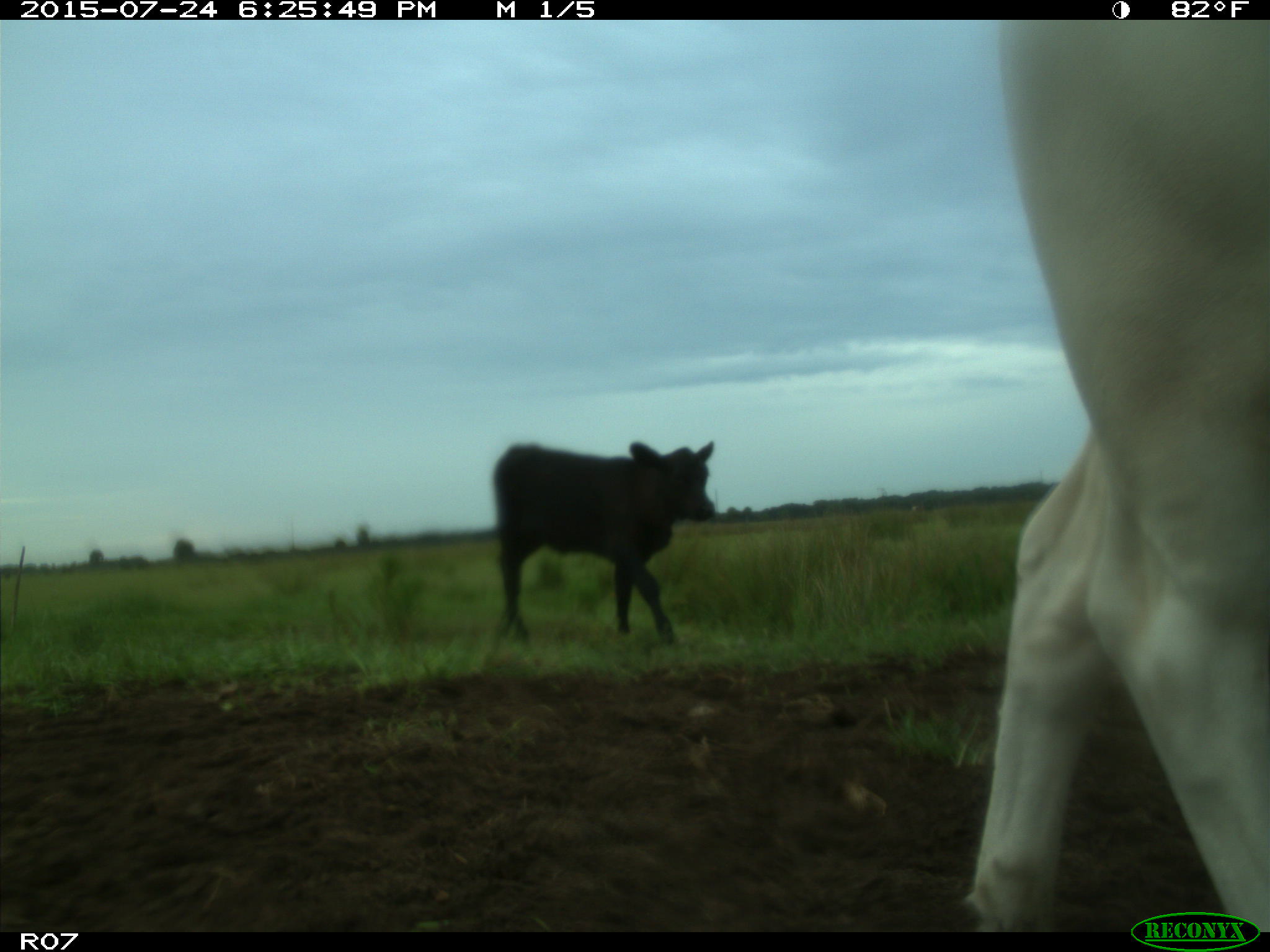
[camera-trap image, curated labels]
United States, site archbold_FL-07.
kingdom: Animalia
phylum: Chordata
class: Mammalia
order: Artiodactyla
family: Bovidae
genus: Bos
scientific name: Bos taurus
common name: domestic cow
Bos taurus (domestic cow).